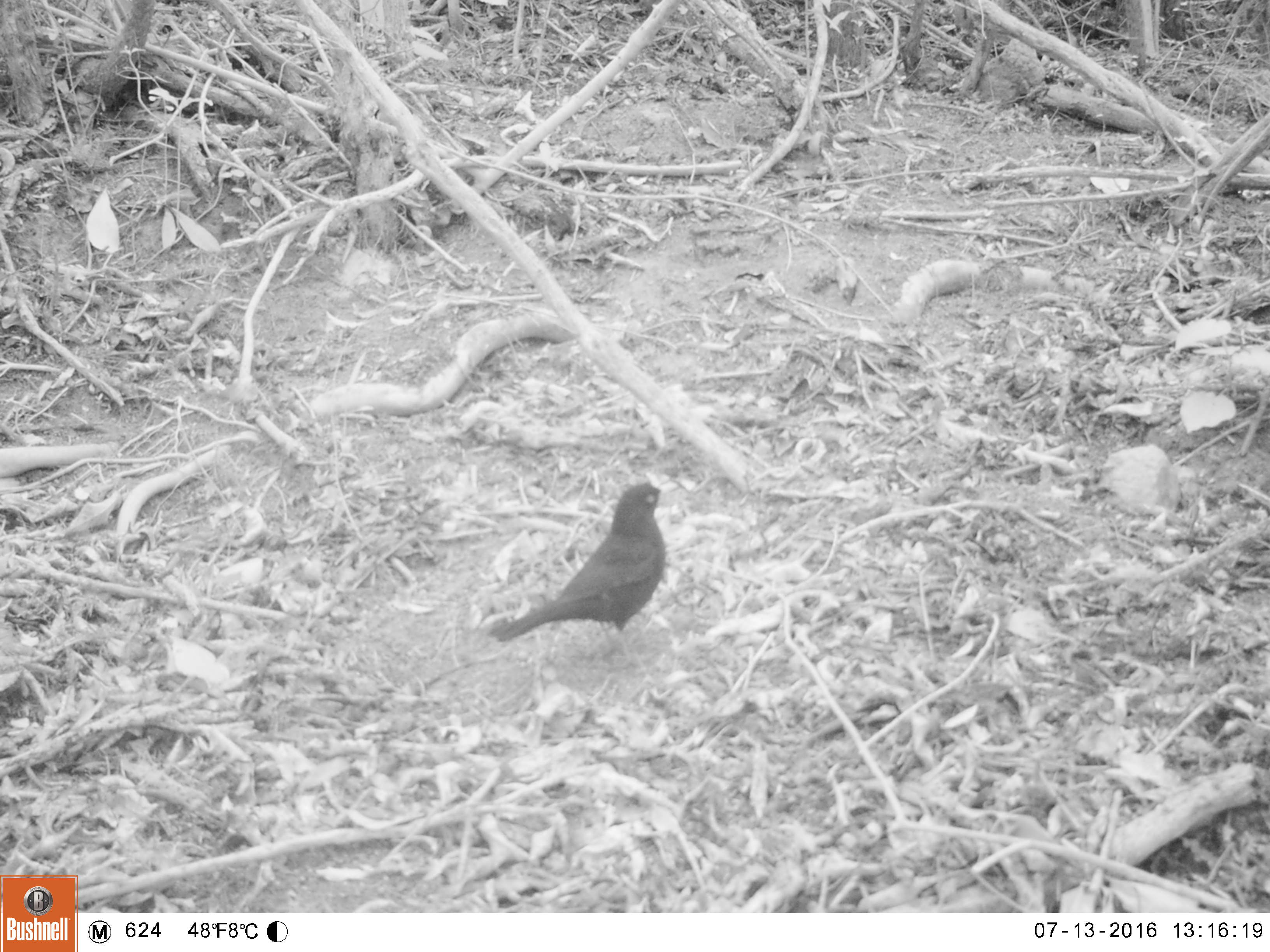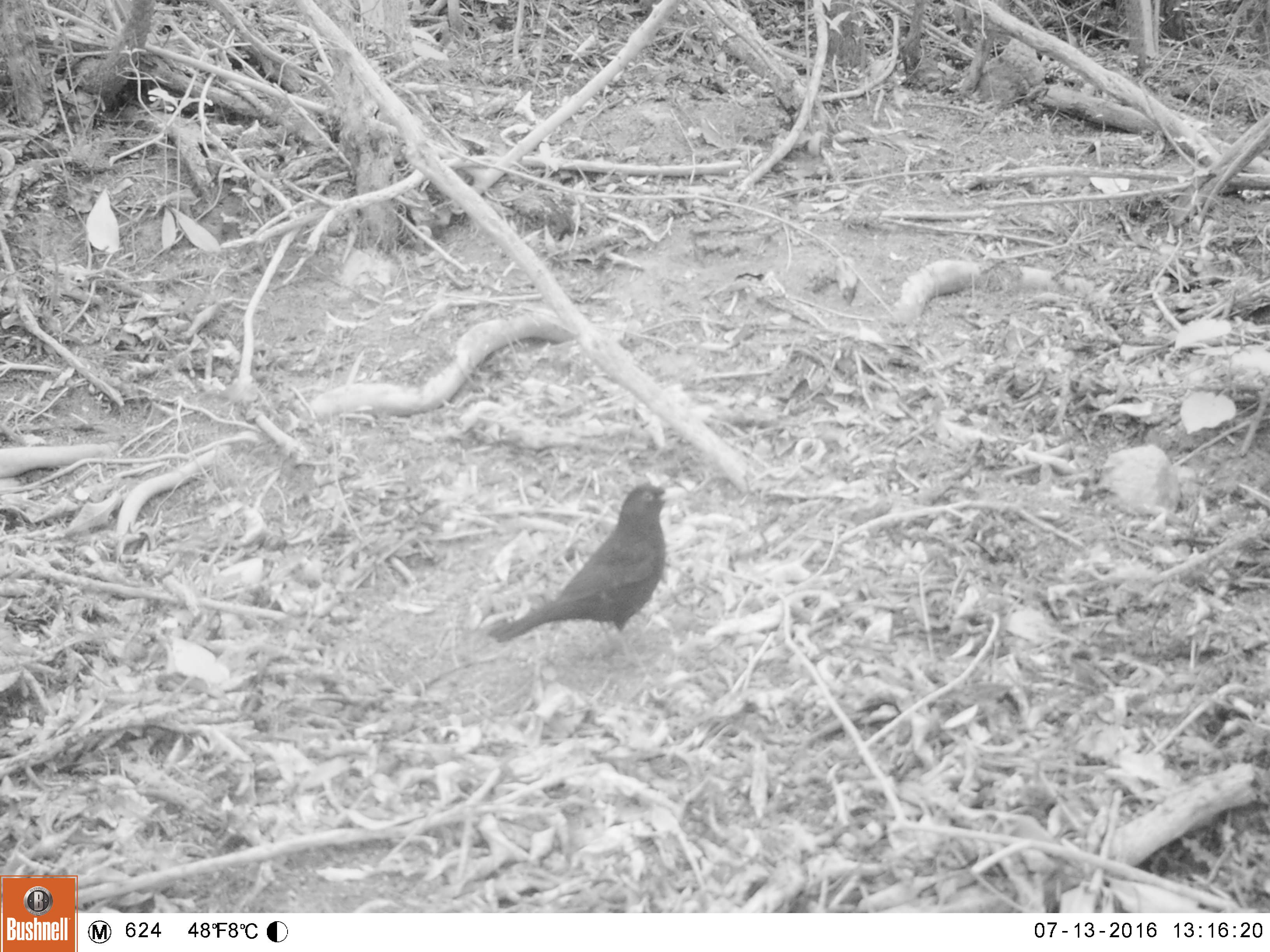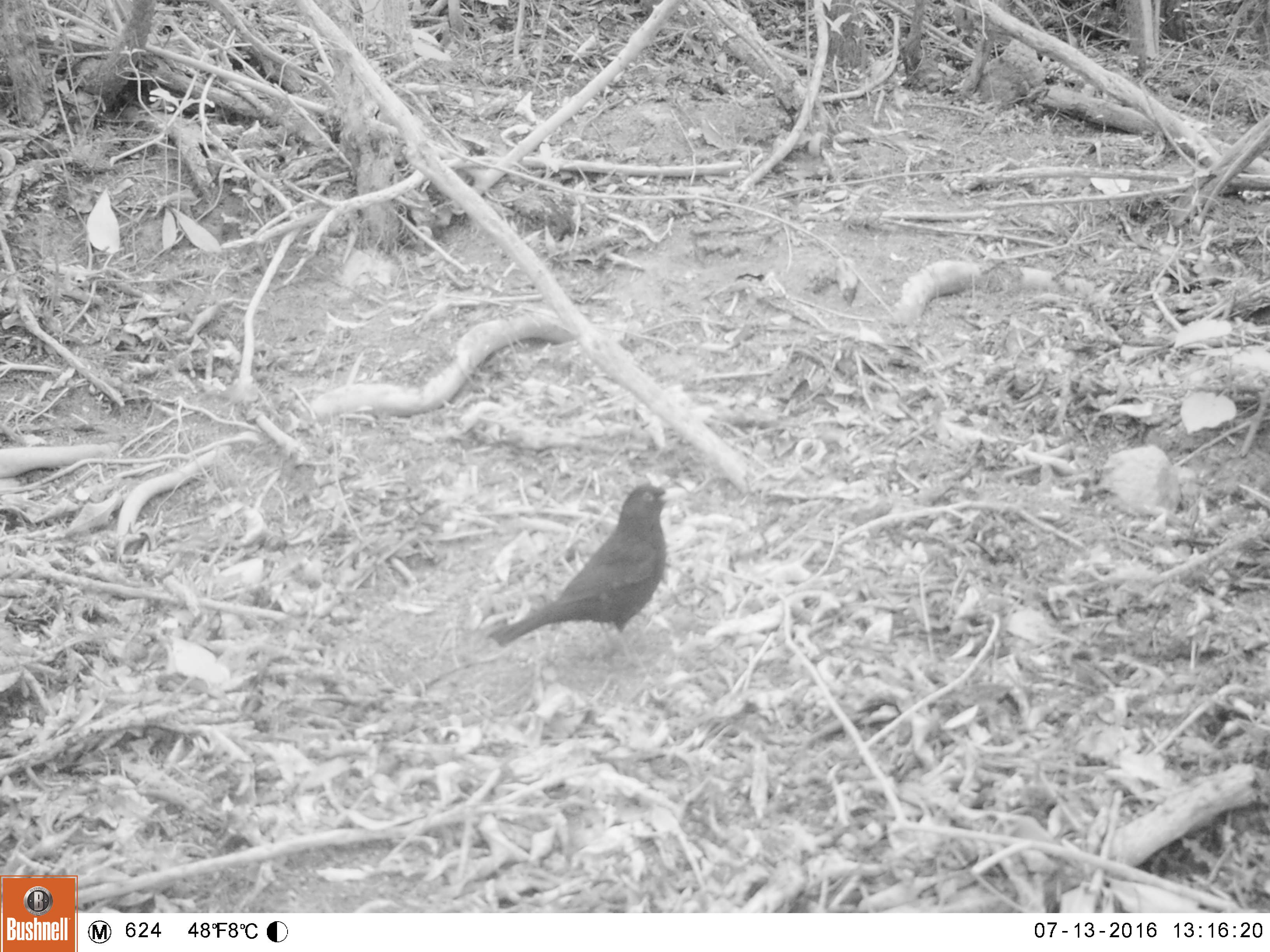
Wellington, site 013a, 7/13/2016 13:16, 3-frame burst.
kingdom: Animalia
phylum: Chordata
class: Aves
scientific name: Aves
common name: bird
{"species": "bird (Aves)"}